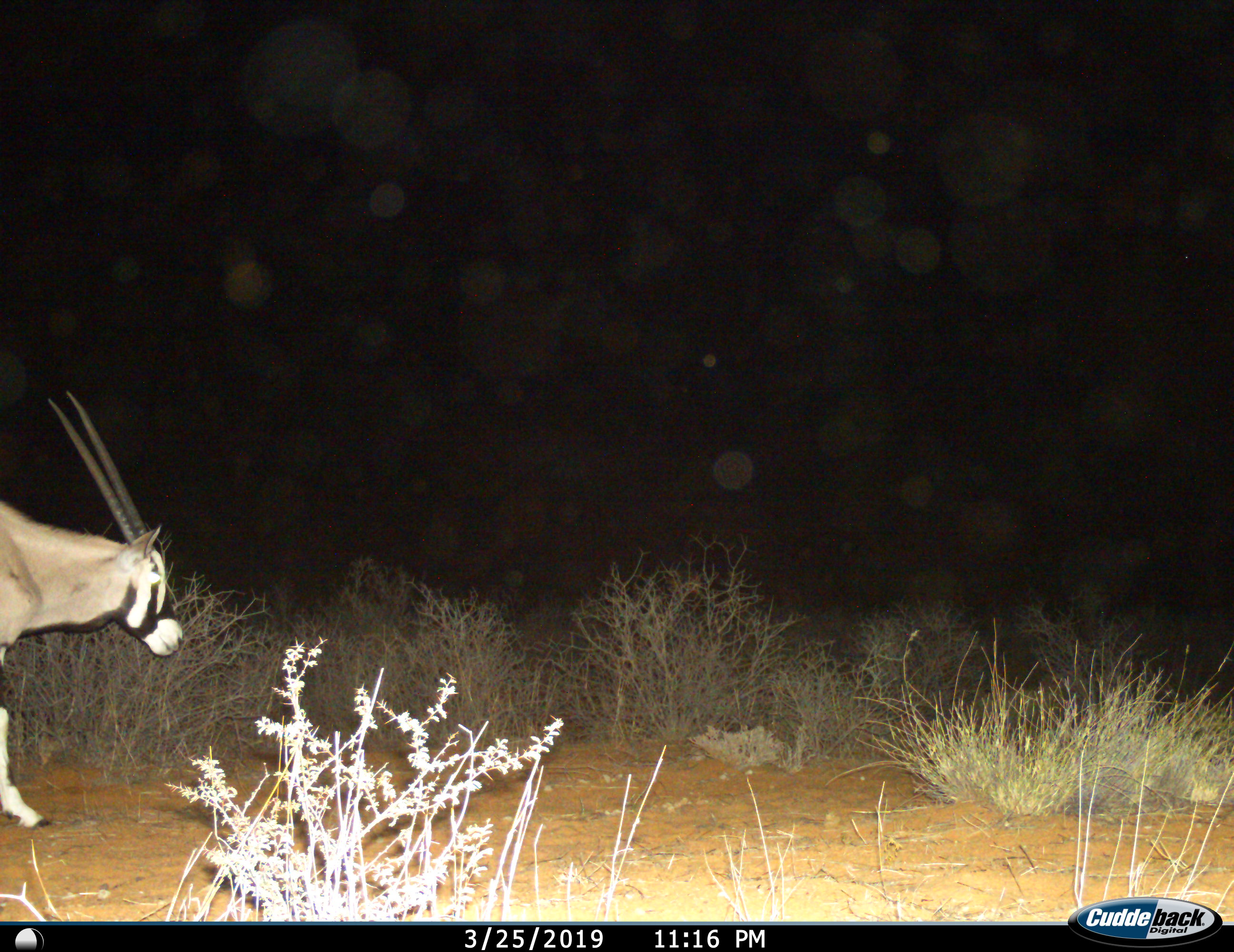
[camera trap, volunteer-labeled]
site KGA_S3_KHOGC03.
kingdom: Animalia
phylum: Chordata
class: Mammalia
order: Artiodactyla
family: Bovidae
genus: Oryx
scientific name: Oryx gazella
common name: gemsbok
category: oryx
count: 1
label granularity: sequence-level